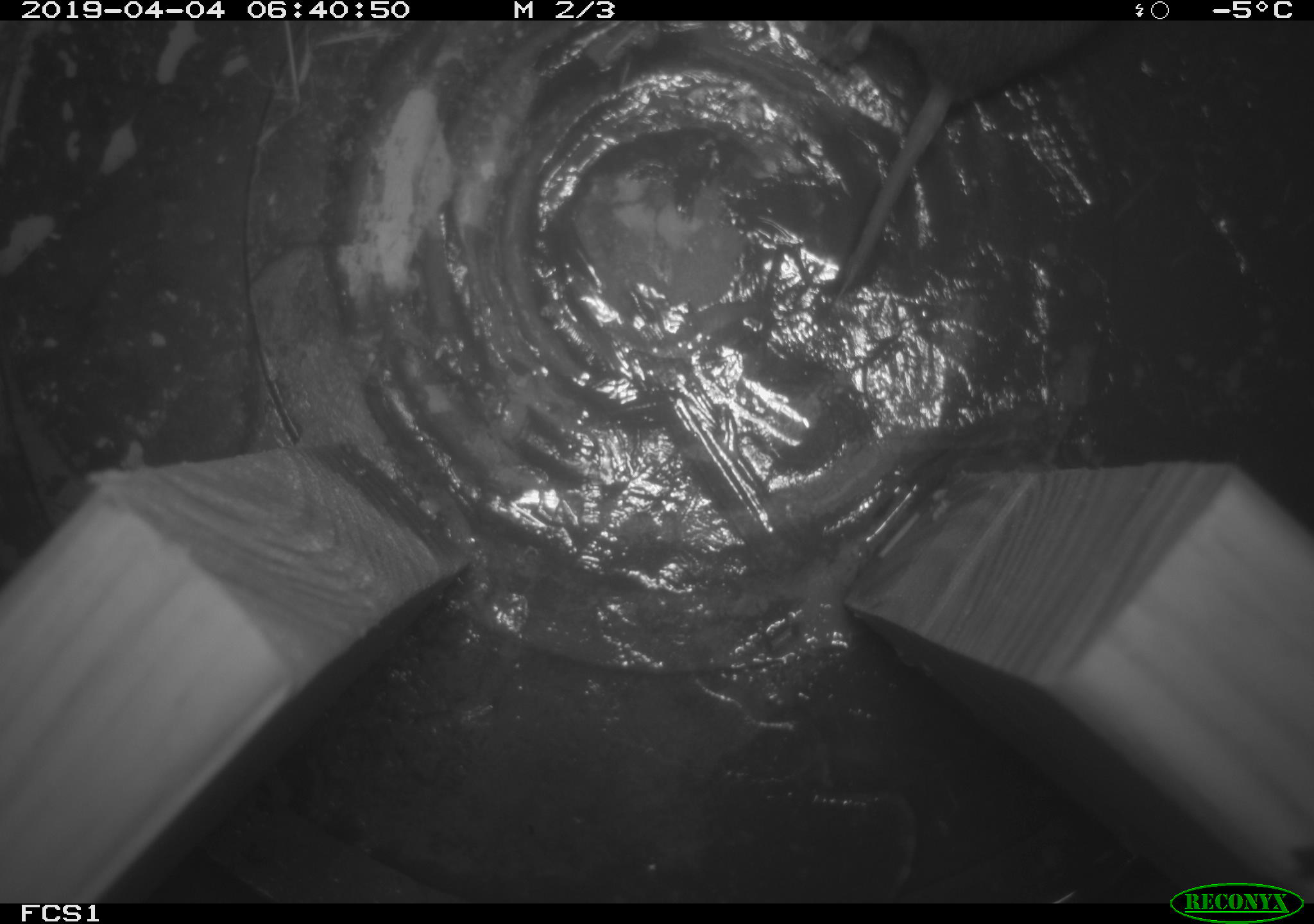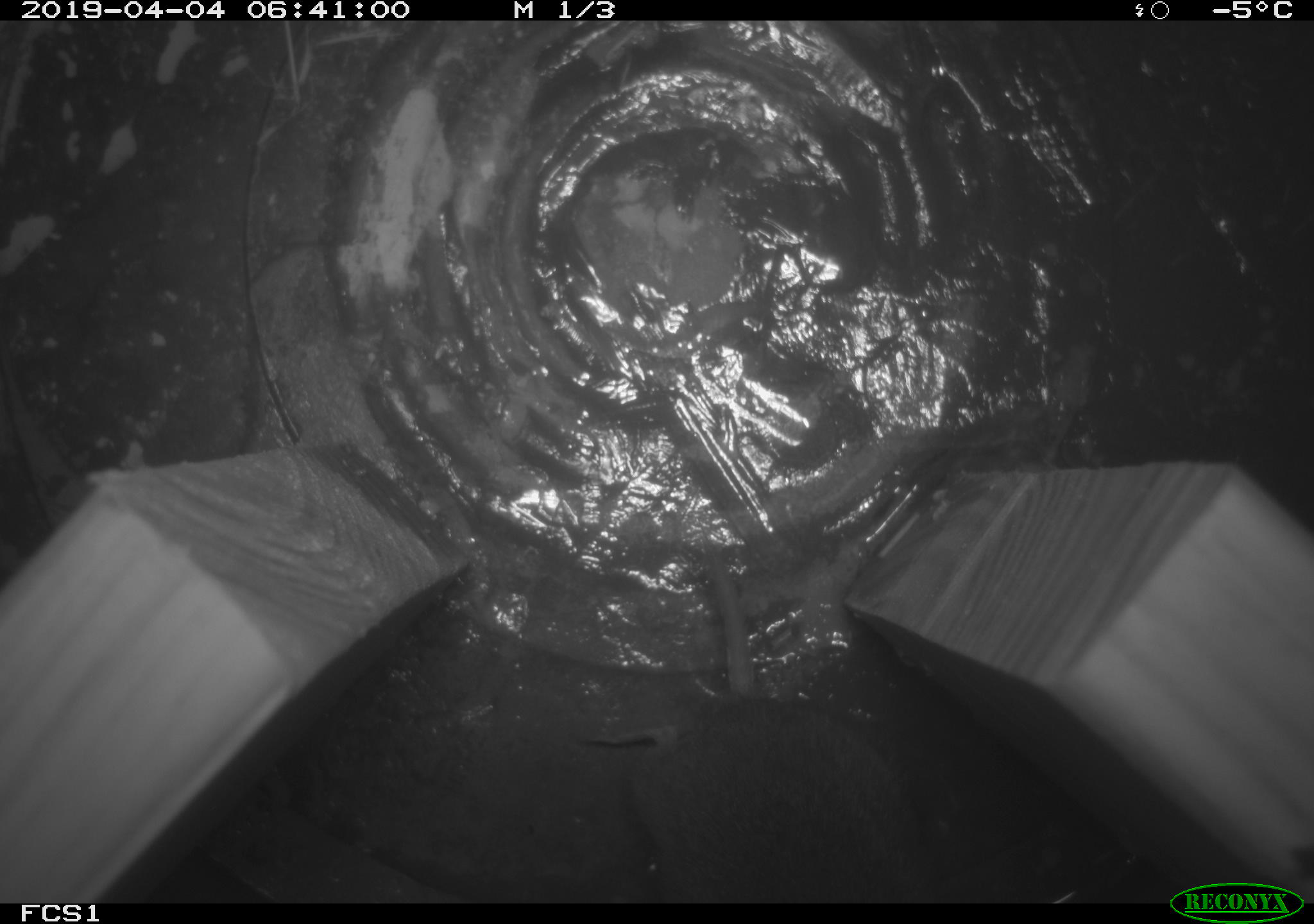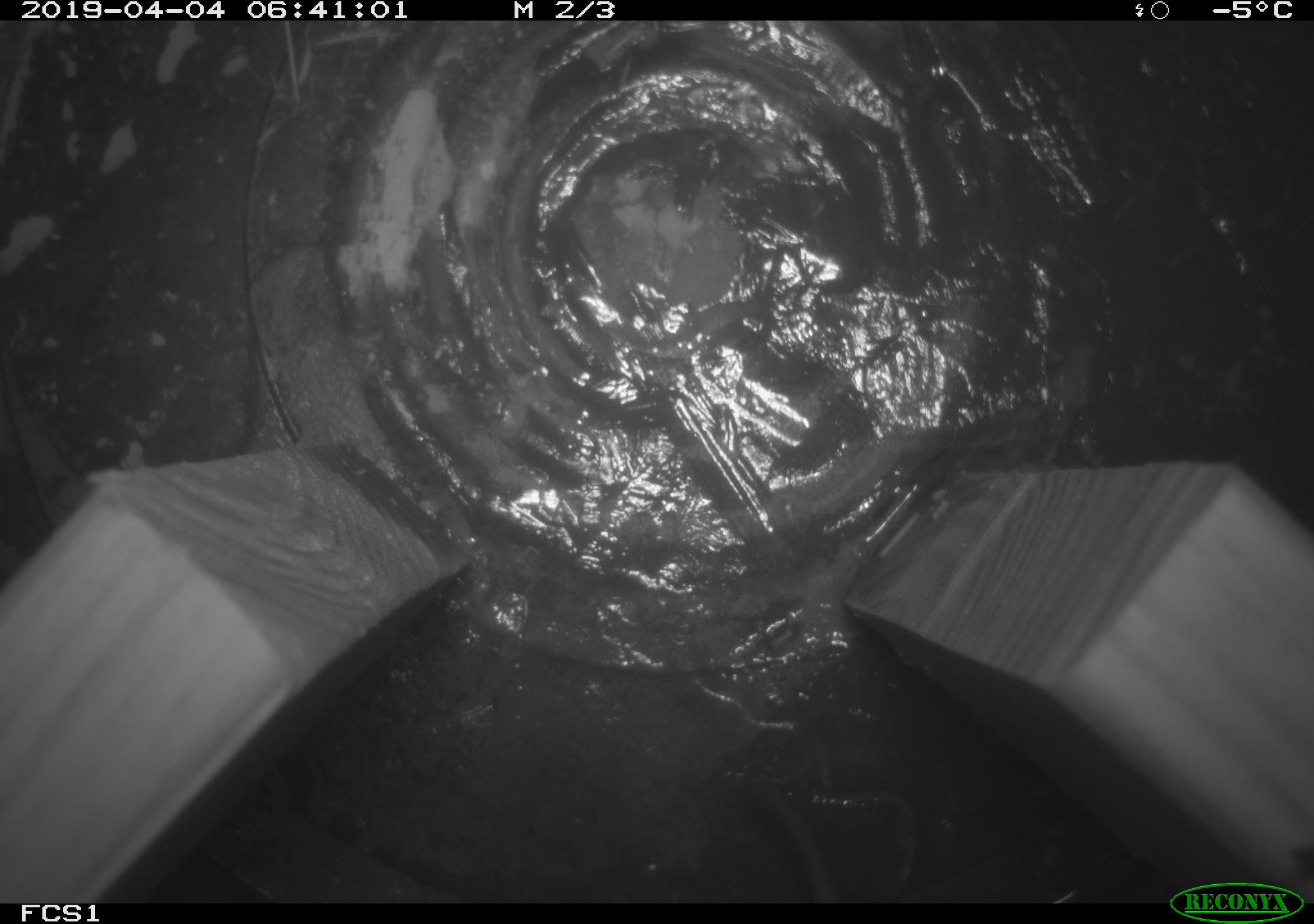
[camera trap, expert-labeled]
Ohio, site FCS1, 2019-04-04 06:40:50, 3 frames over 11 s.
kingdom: Animalia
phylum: Chordata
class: Mammalia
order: Rodentia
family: Cricetidae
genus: Microtus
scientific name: Microtus pennsylvanicus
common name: meadow vole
Meadow vole (Microtus pennsylvanicus).